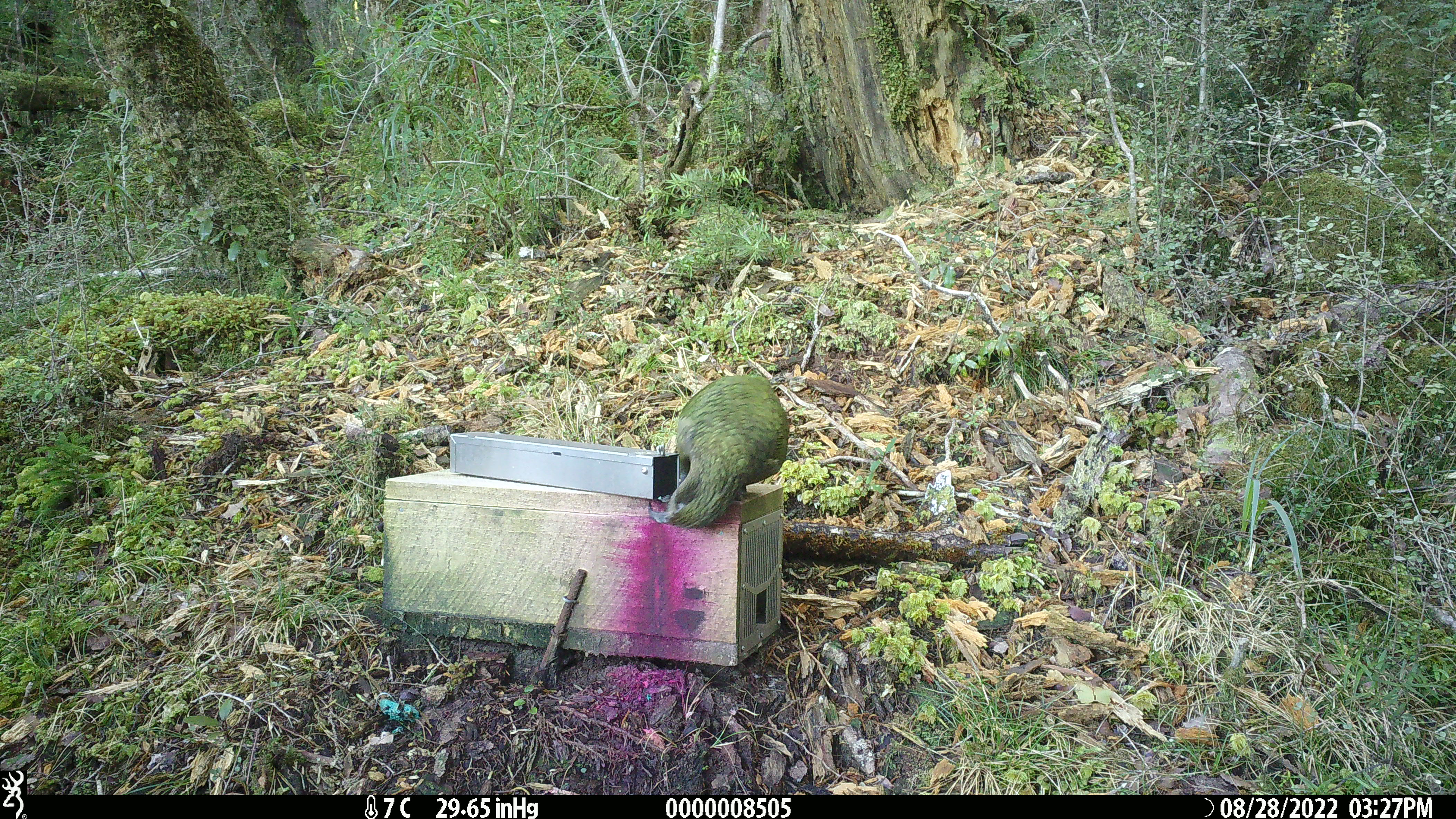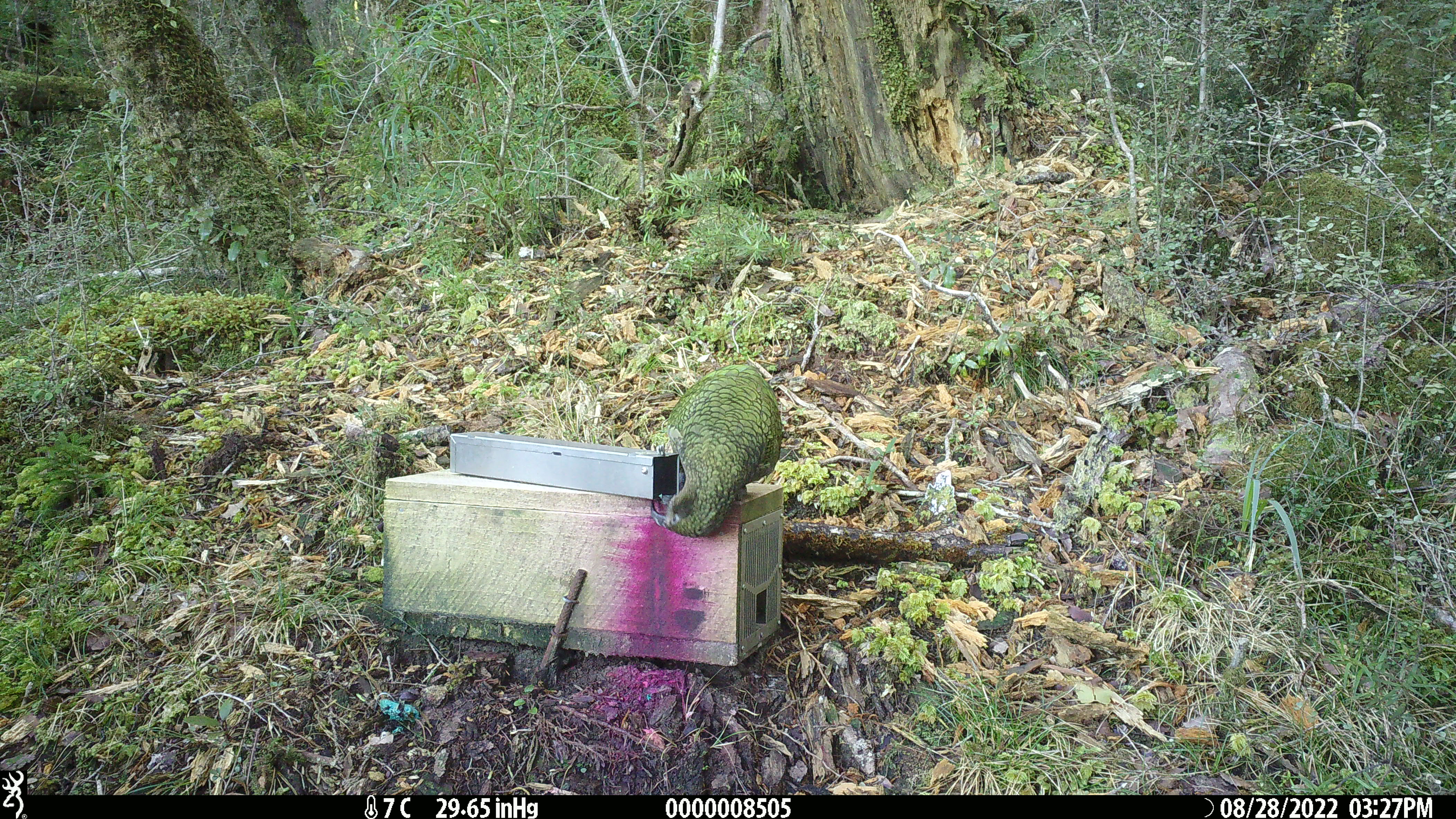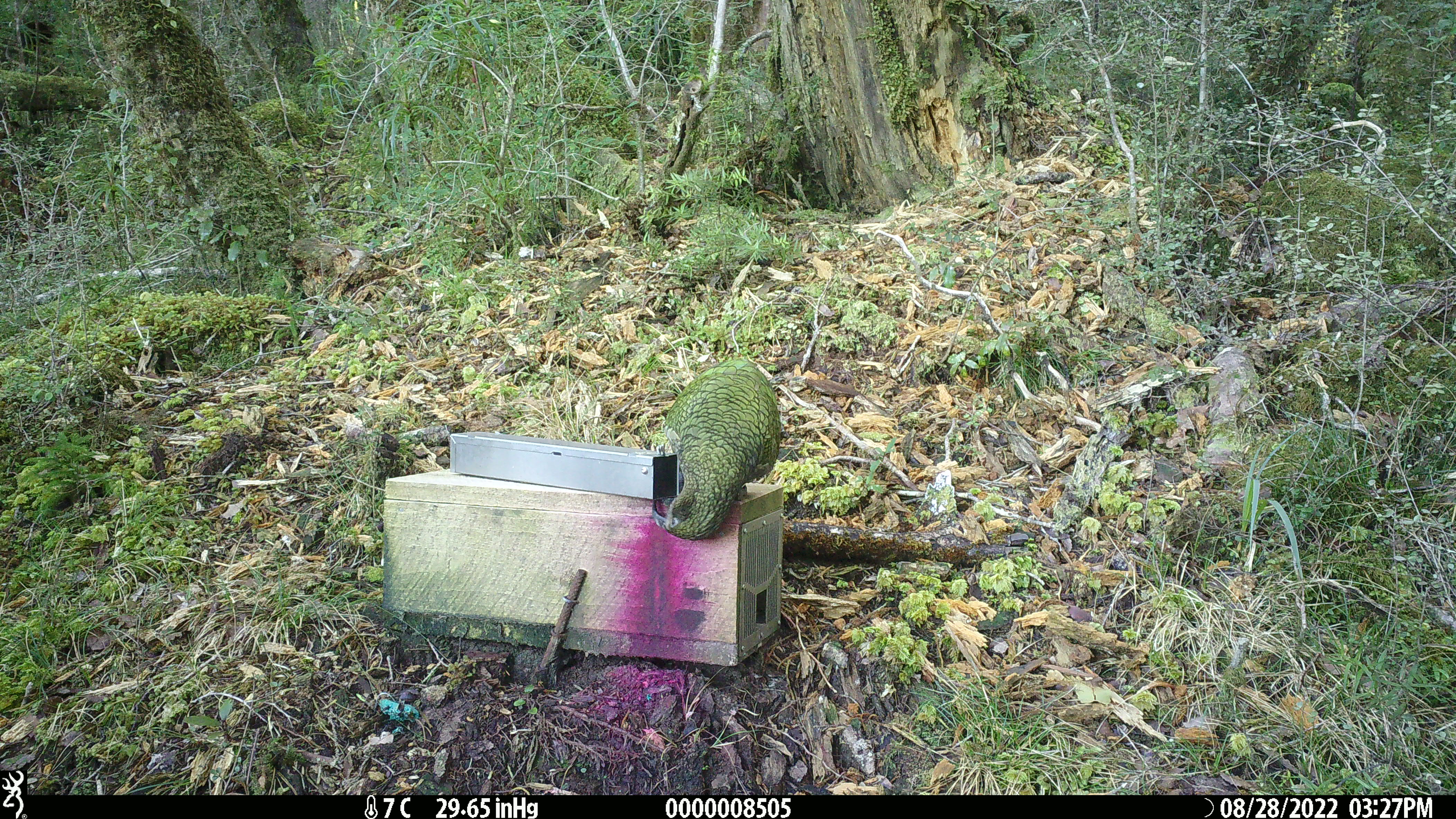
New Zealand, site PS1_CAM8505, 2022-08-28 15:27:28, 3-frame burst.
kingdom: Animalia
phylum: Chordata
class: Aves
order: Psittaciformes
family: Strigopidae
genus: Nestor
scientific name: Nestor notabilis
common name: kea